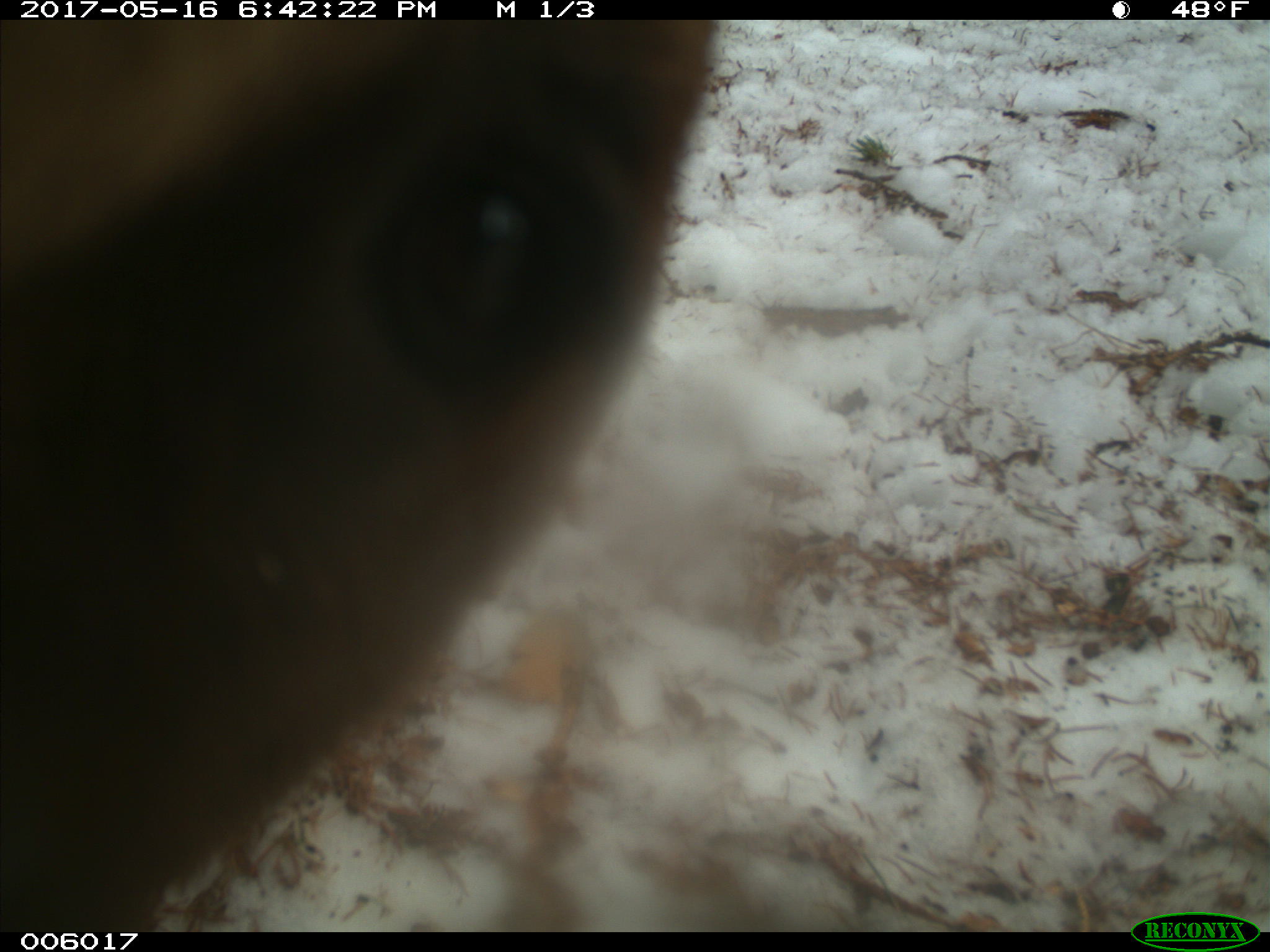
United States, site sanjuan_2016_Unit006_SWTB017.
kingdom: Animalia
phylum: Chordata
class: Mammalia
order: Carnivora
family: Ursidae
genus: Ursus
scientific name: Ursus americanus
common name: american black bear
Ursus americanus (american black bear).